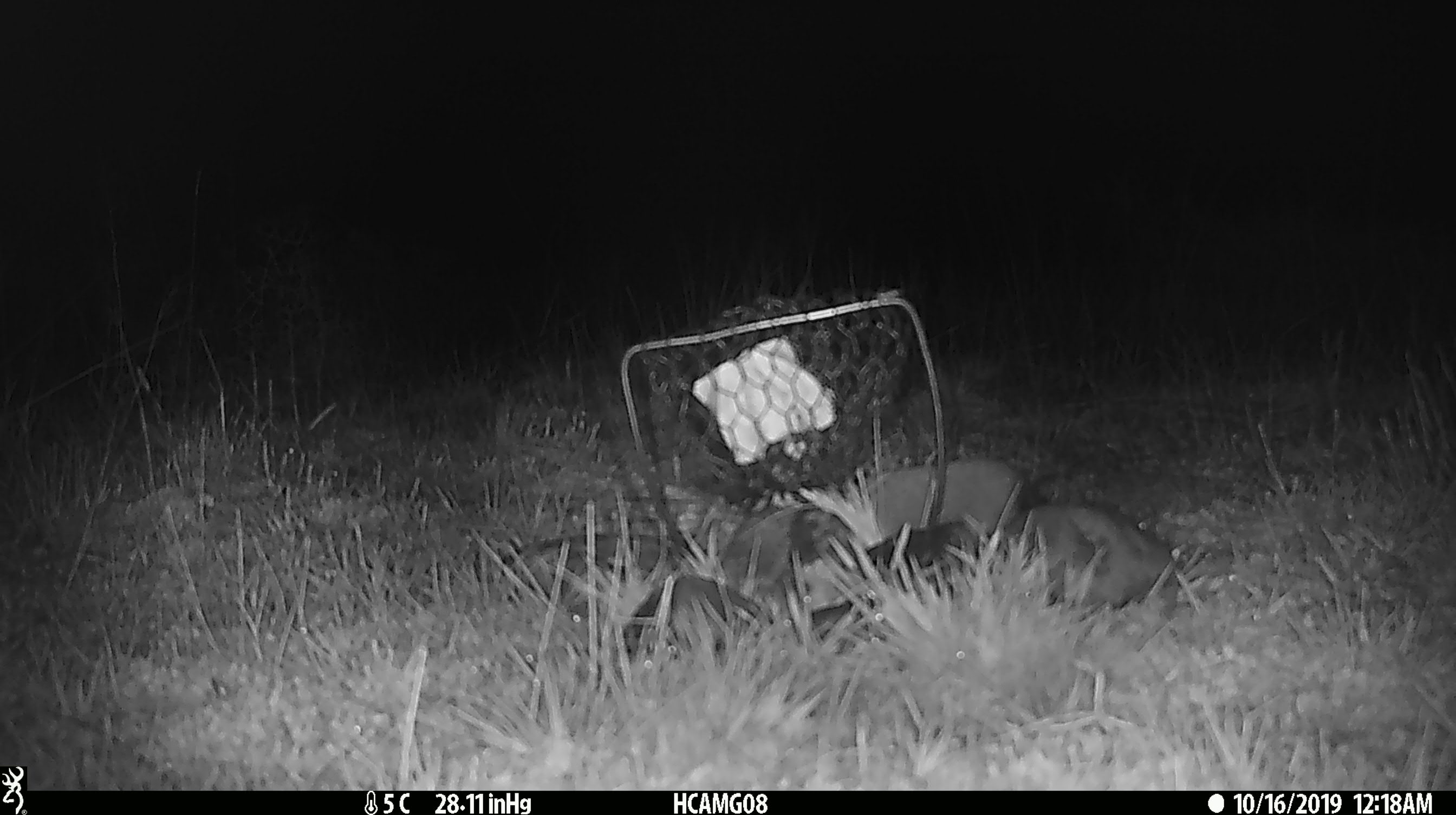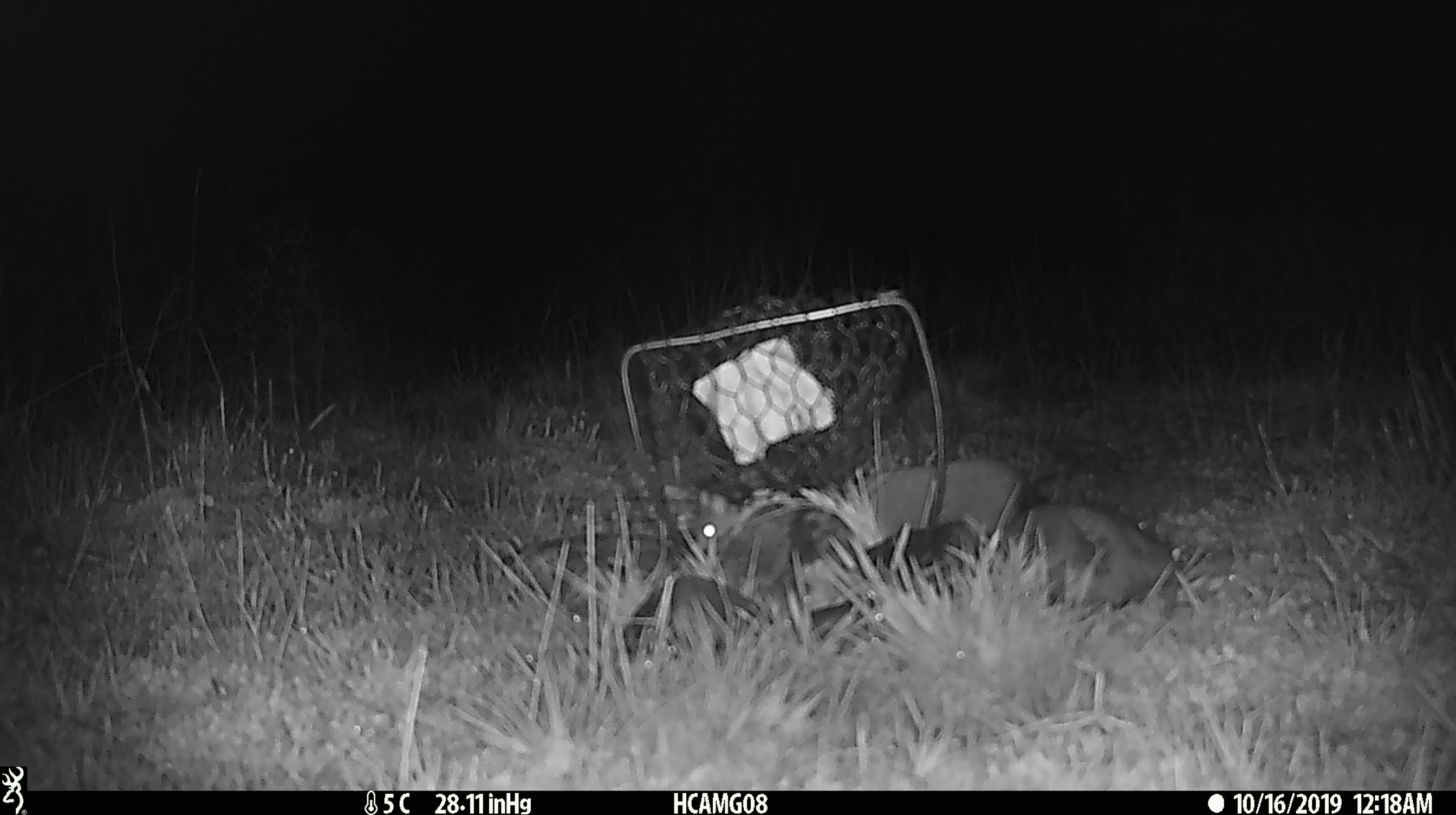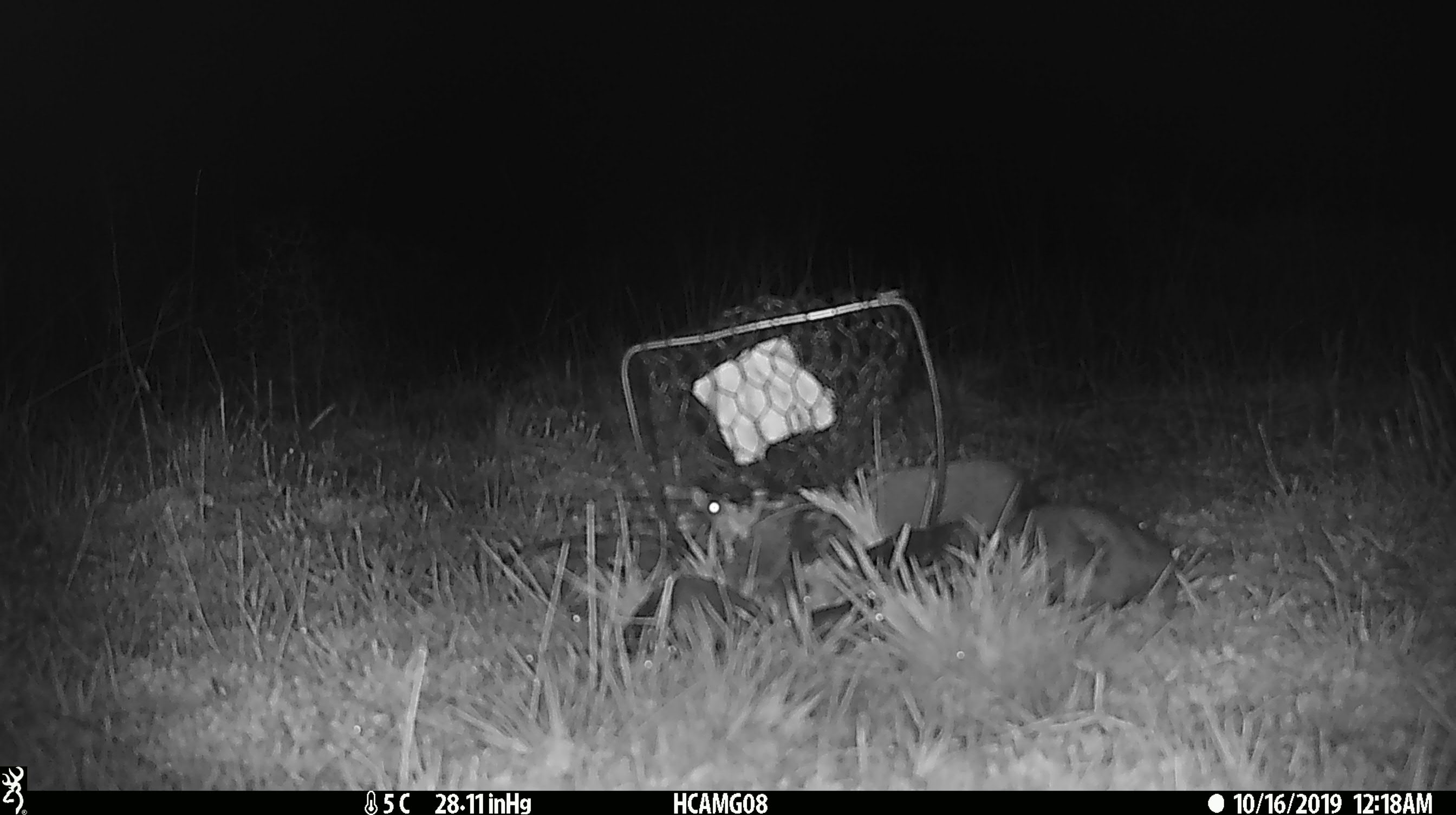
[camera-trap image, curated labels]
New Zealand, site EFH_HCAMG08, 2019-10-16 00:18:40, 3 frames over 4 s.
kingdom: Animalia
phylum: Chordata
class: Mammalia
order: Rodentia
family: Muridae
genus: Mus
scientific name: Mus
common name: mouse